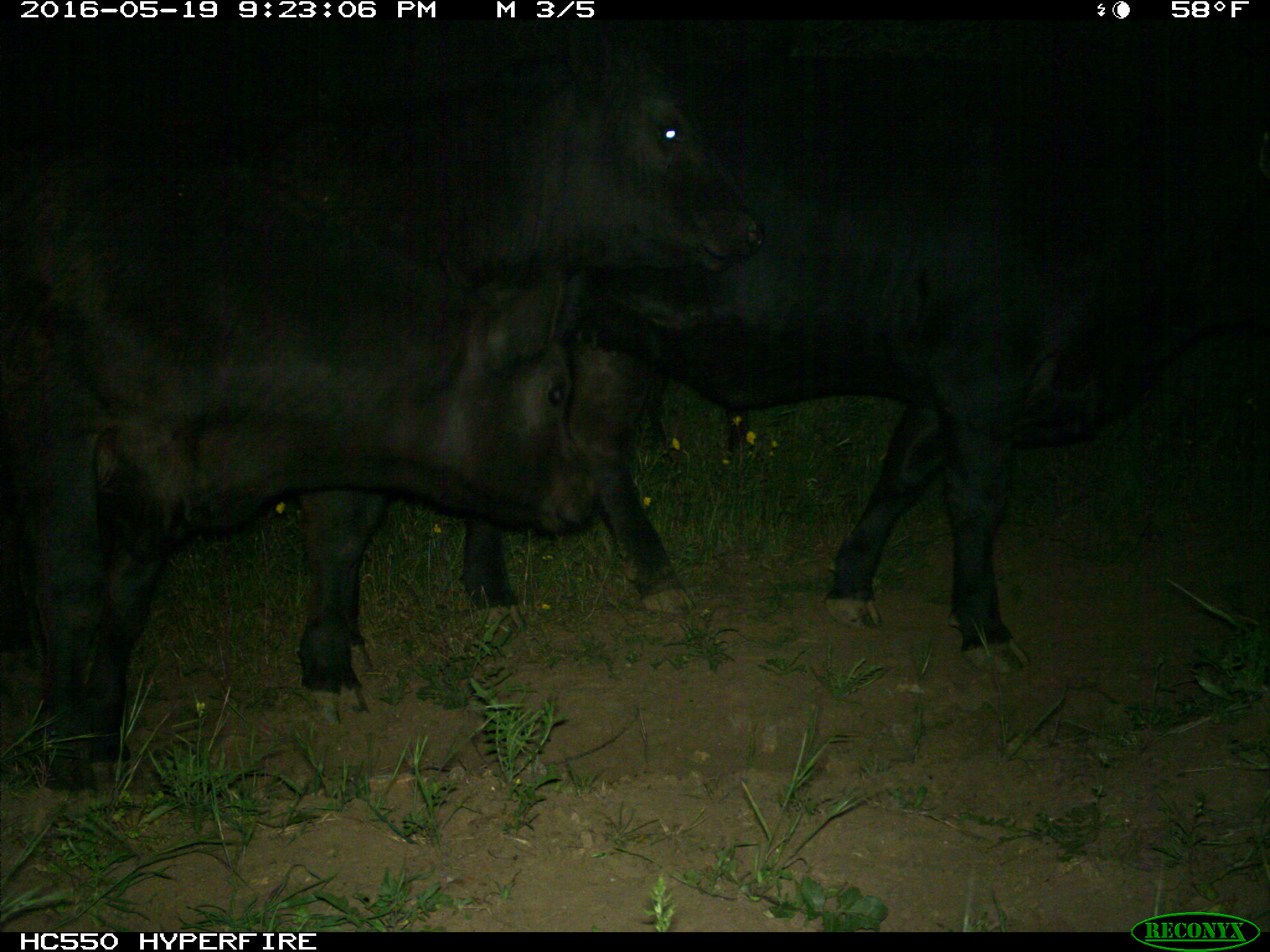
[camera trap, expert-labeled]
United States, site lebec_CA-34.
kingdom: Animalia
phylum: Chordata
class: Mammalia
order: Artiodactyla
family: Bovidae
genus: Bos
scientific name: Bos taurus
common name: domestic cow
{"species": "Bos taurus (domestic cow)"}